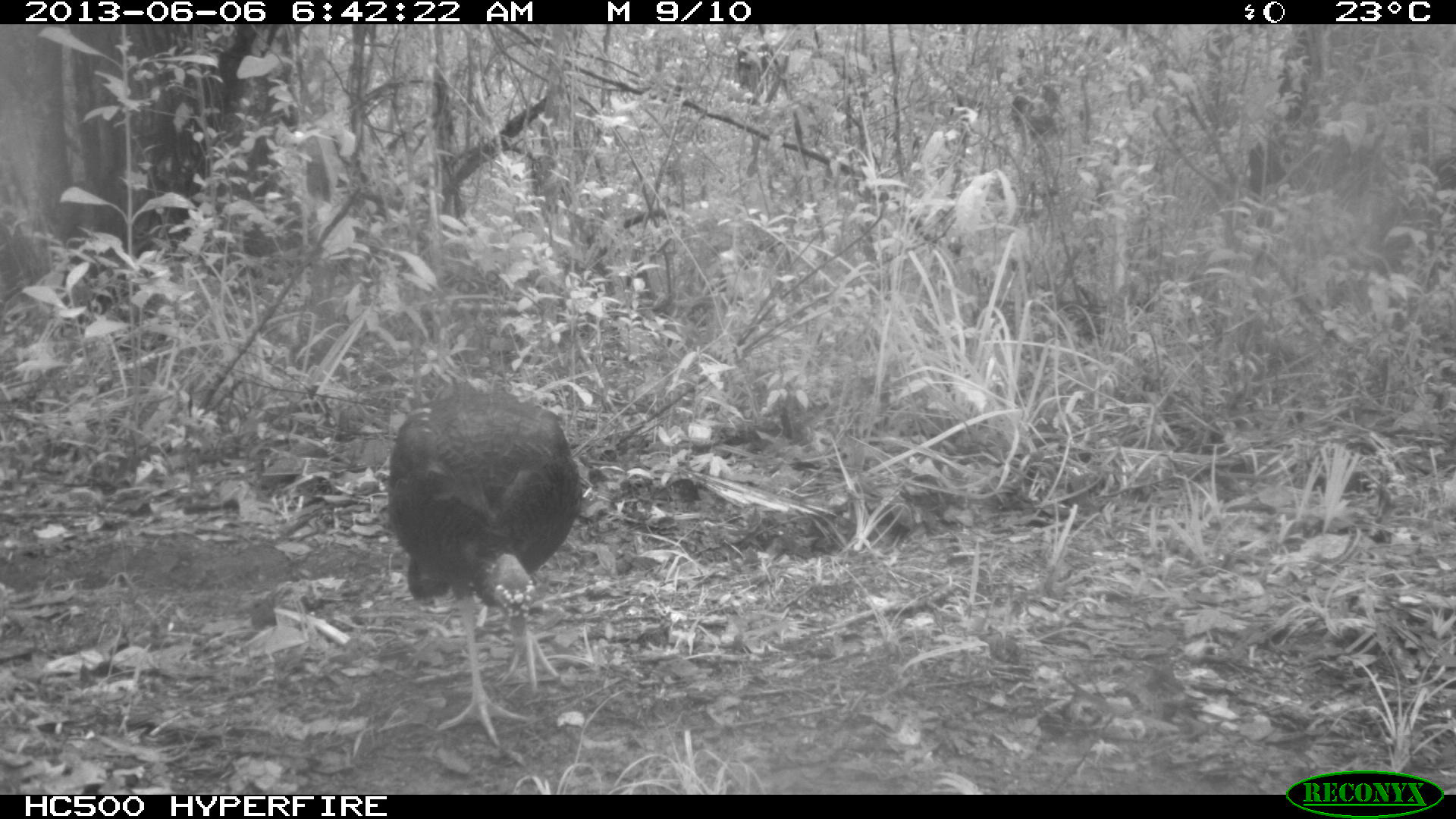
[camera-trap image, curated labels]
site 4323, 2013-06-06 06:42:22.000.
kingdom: Animalia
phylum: Chordata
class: Aves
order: Galliformes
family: Phasianidae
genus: Meleagris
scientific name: Meleagris ocellata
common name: ocellated turkey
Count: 1.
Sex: male.